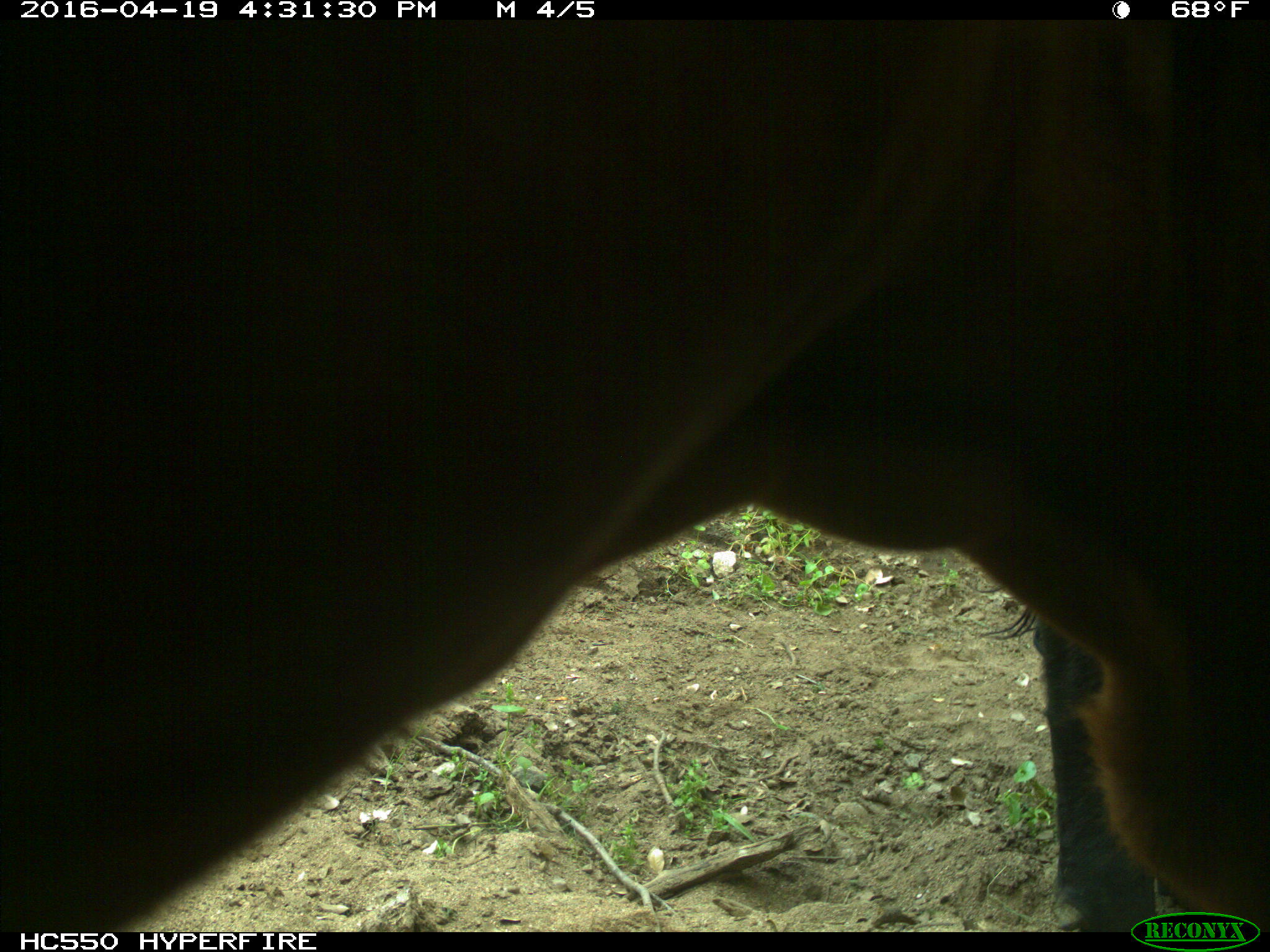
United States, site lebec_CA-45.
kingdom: Animalia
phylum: Chordata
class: Mammalia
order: Artiodactyla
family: Bovidae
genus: Bos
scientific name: Bos taurus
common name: domestic cow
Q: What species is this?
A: Bos taurus (domestic cow).